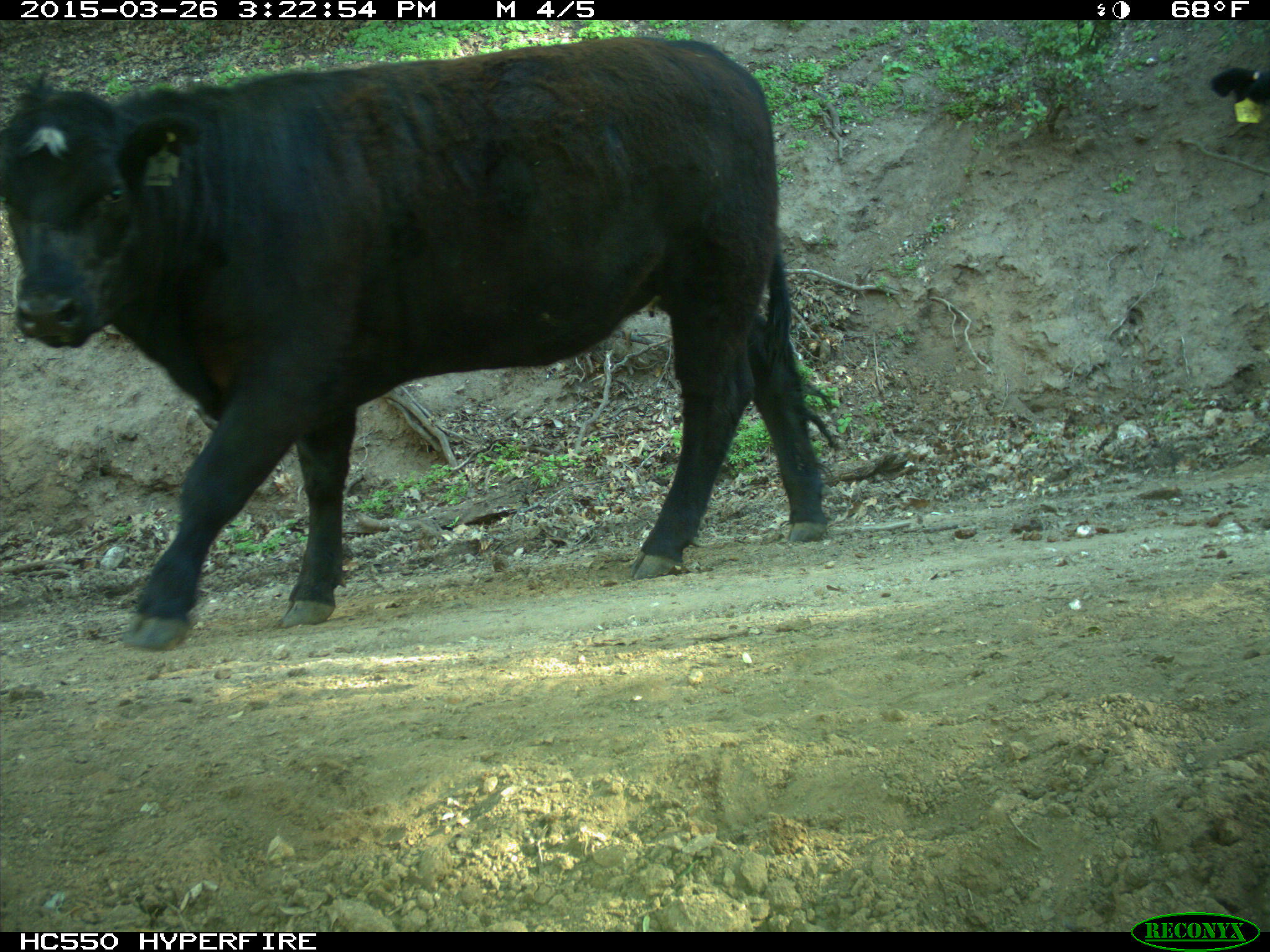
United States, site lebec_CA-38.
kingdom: Animalia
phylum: Chordata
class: Mammalia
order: Artiodactyla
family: Bovidae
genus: Bos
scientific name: Bos taurus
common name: domestic cow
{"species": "Bos taurus (domestic cow)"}